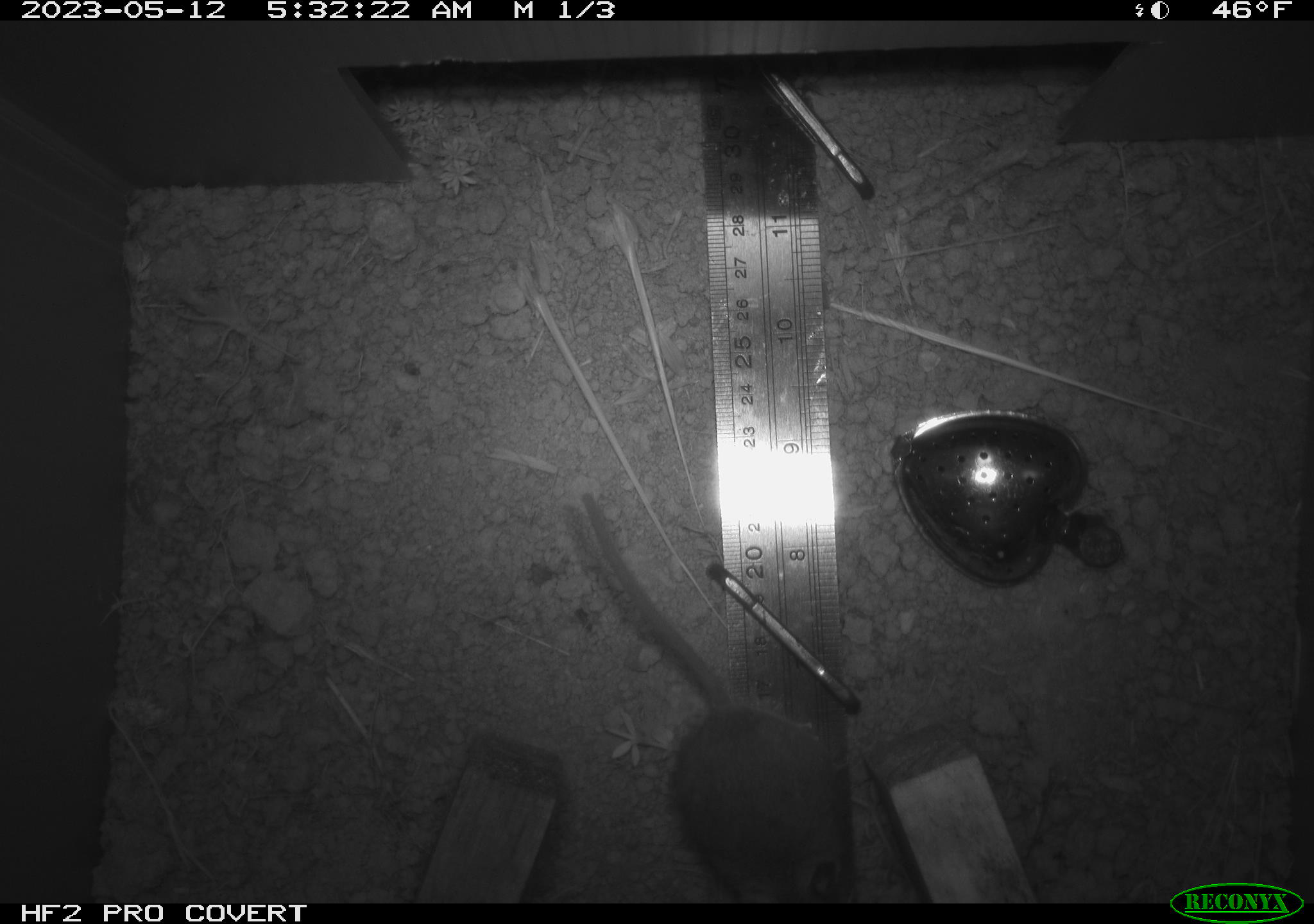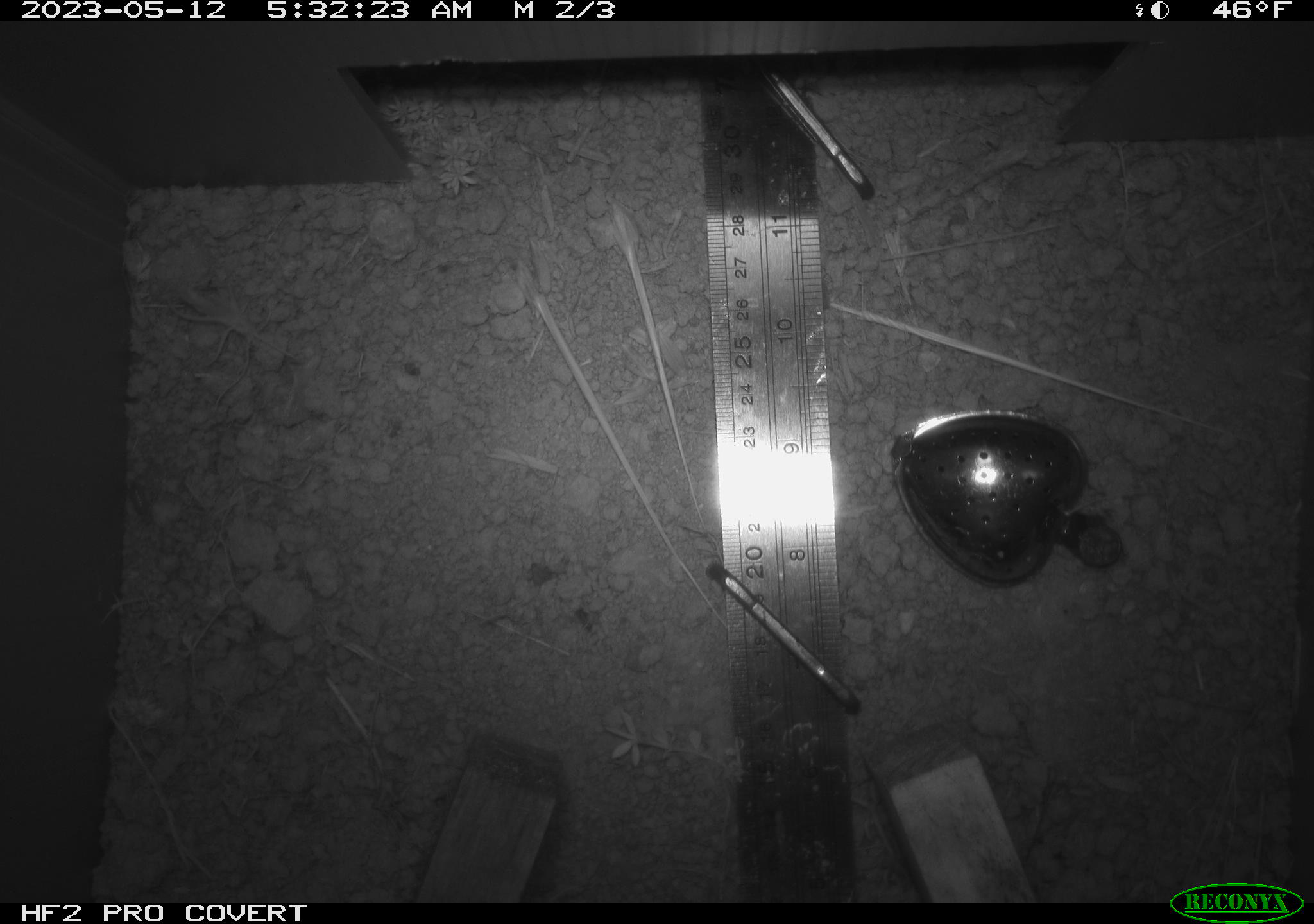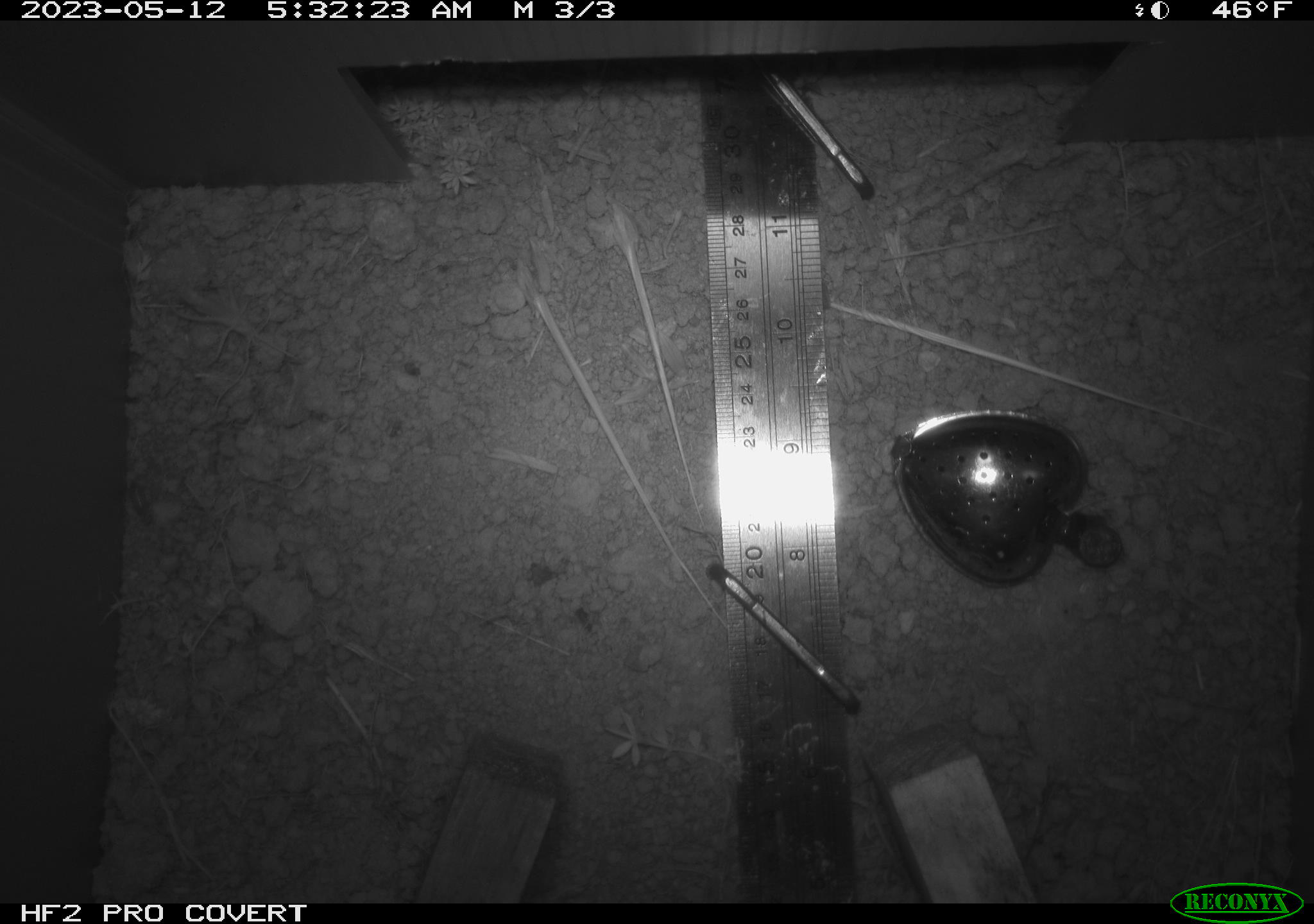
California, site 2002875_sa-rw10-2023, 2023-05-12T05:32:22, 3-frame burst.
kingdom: Animalia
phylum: Chordata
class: Mammalia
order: Rodentia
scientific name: Rodentia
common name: mouse species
Mouse species (Rodentia).